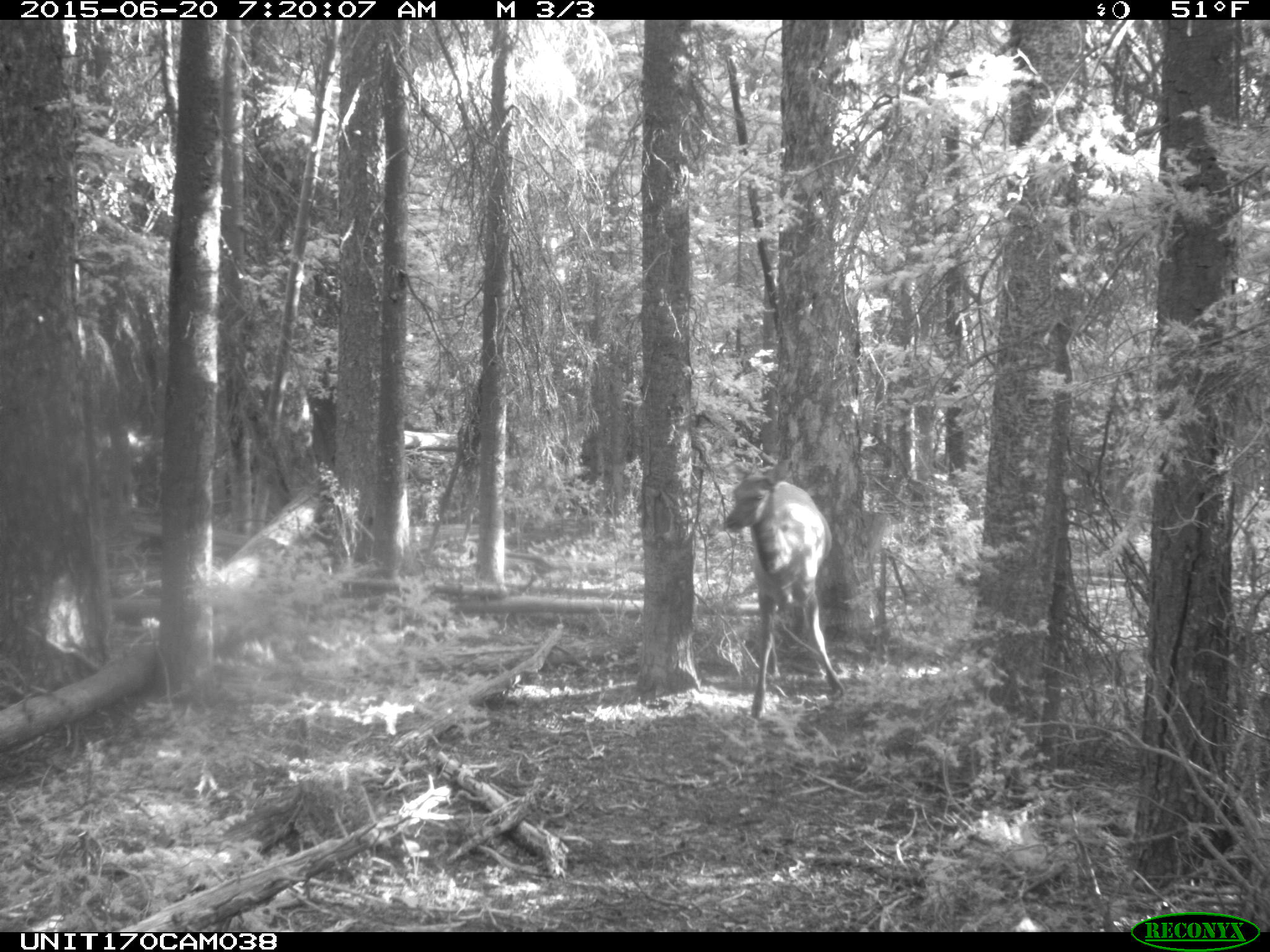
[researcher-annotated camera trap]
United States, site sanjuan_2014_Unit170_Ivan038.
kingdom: Animalia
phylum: Chordata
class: Mammalia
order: Artiodactyla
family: Cervidae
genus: Cervus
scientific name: Cervus elaphus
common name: red deer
Cervus elaphus (red deer).